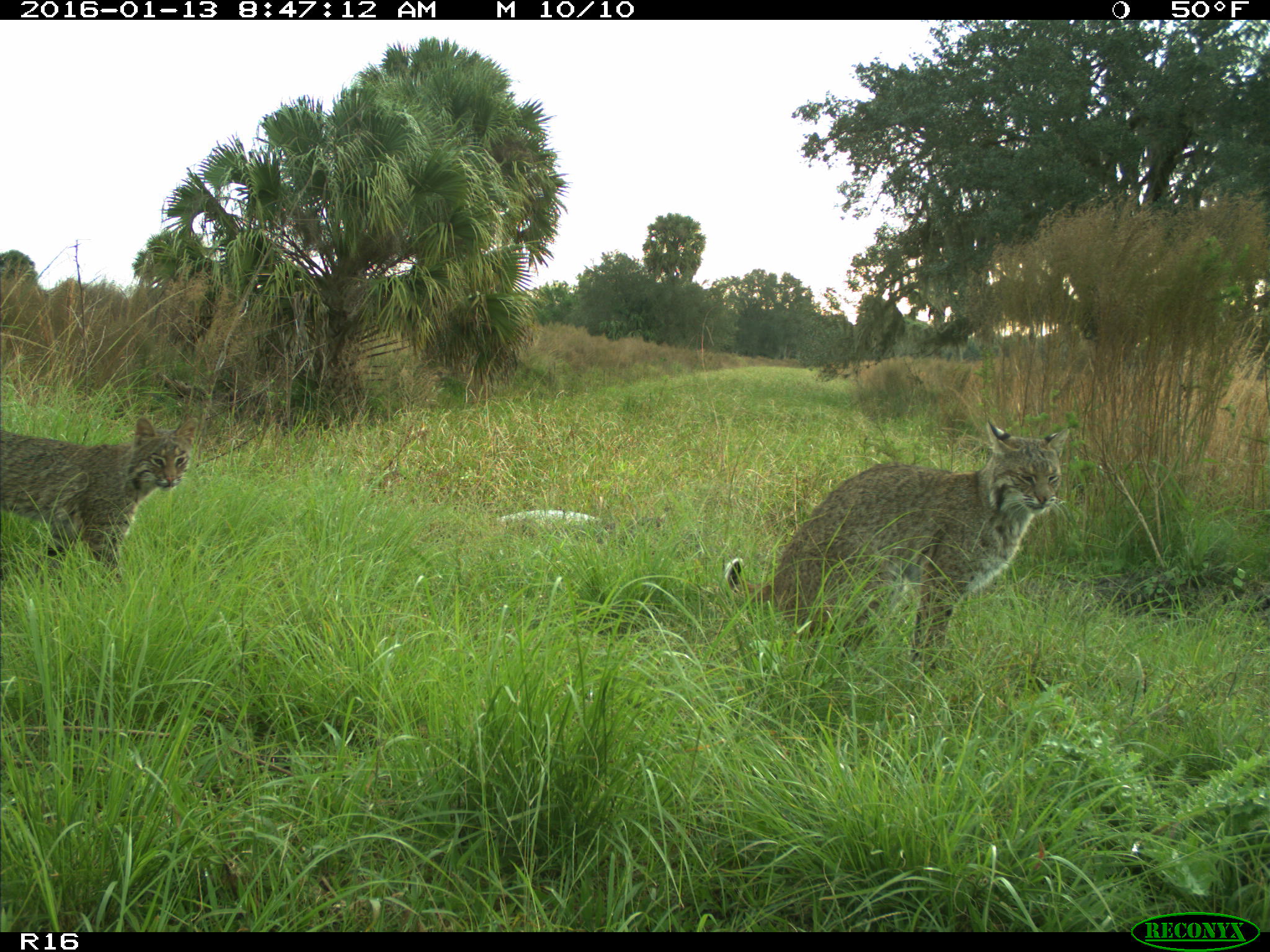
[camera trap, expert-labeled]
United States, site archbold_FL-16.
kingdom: Animalia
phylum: Chordata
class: Mammalia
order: Carnivora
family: Felidae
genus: Lynx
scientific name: Lynx rufus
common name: bobcat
Lynx rufus (bobcat).